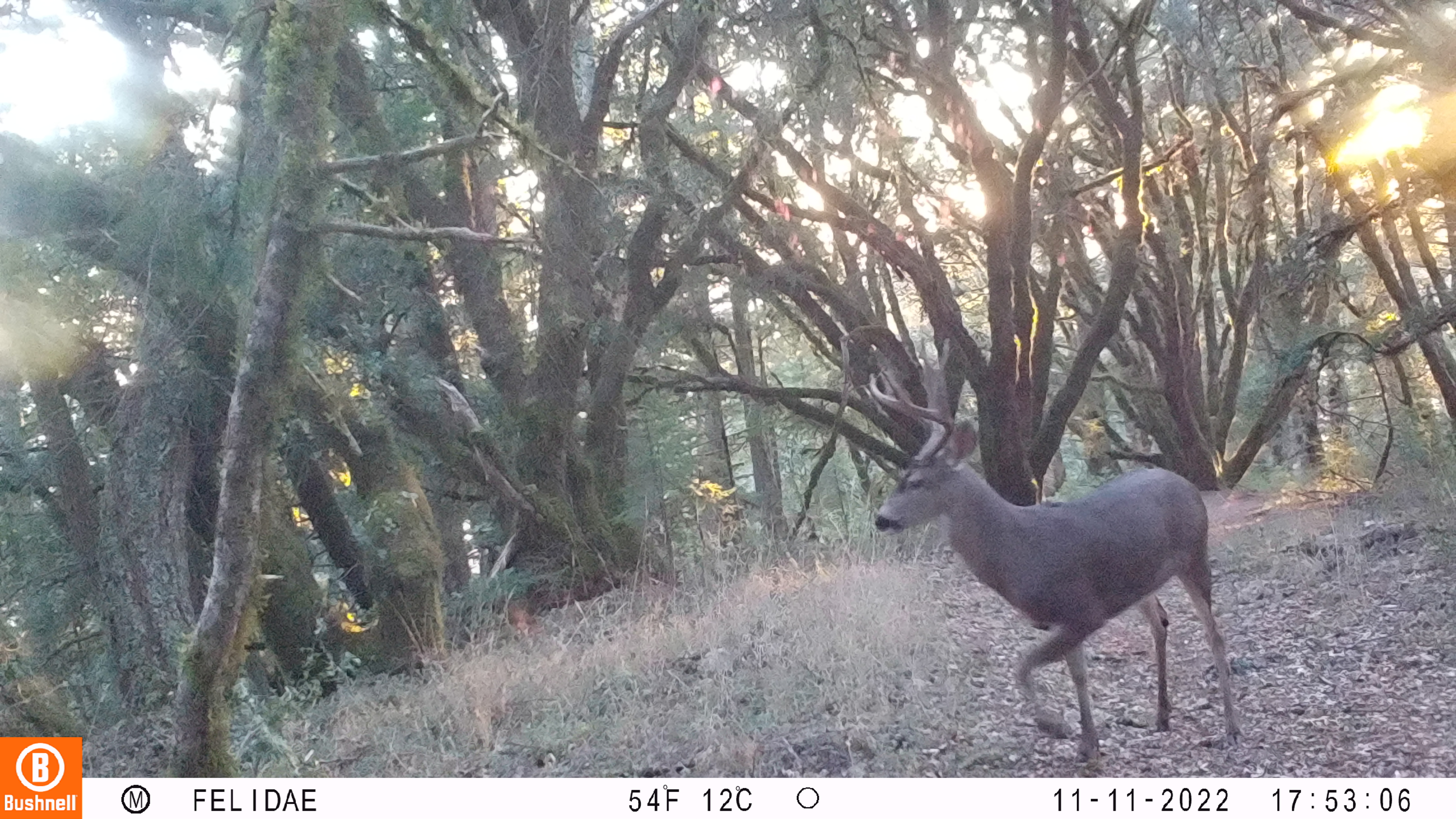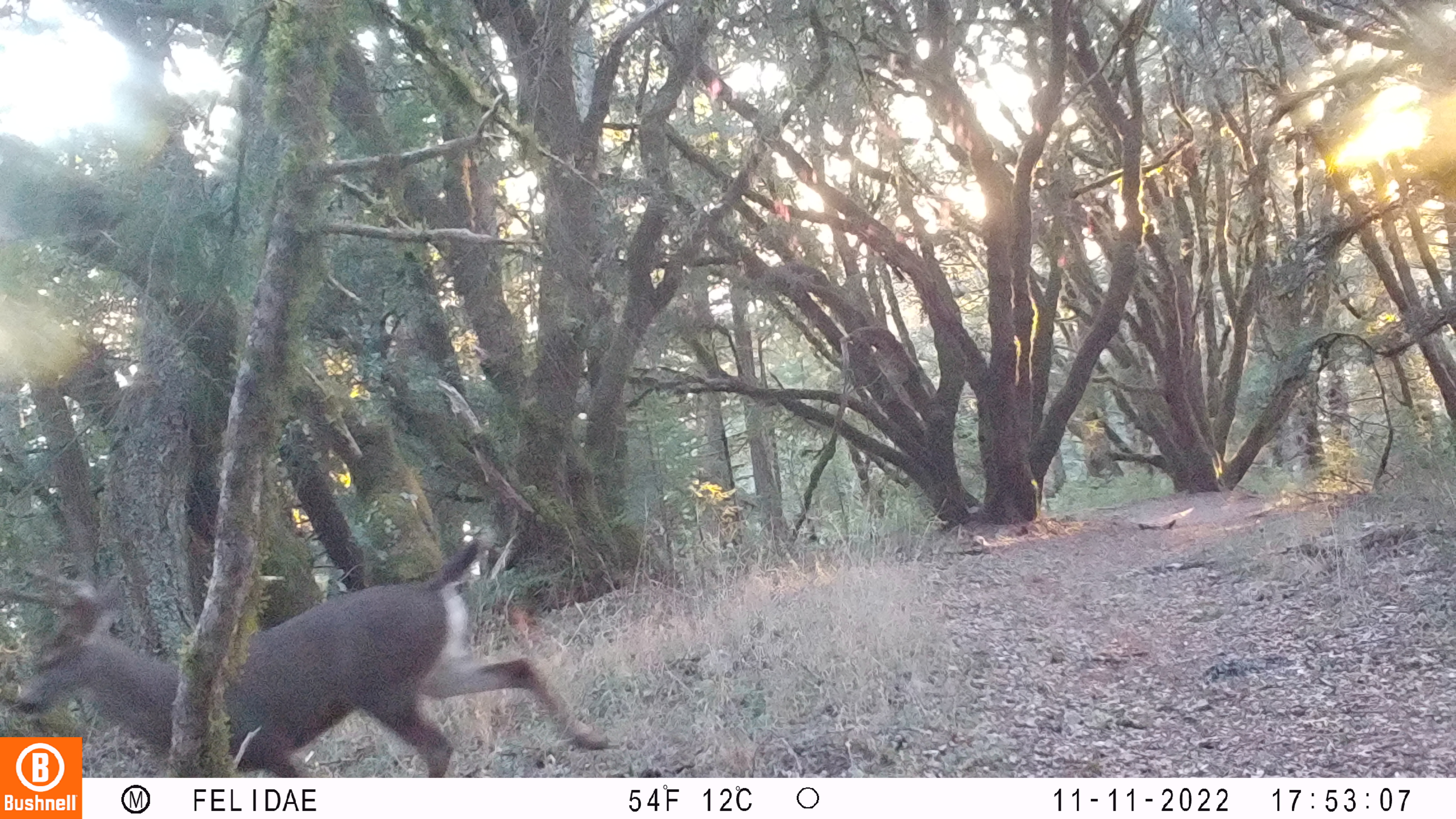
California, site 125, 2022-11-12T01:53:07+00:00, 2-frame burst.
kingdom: Animalia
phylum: Chordata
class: Mammalia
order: Artiodactyla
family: Cervidae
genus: Odocoileus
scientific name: Odocoileus hemionus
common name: mule deer